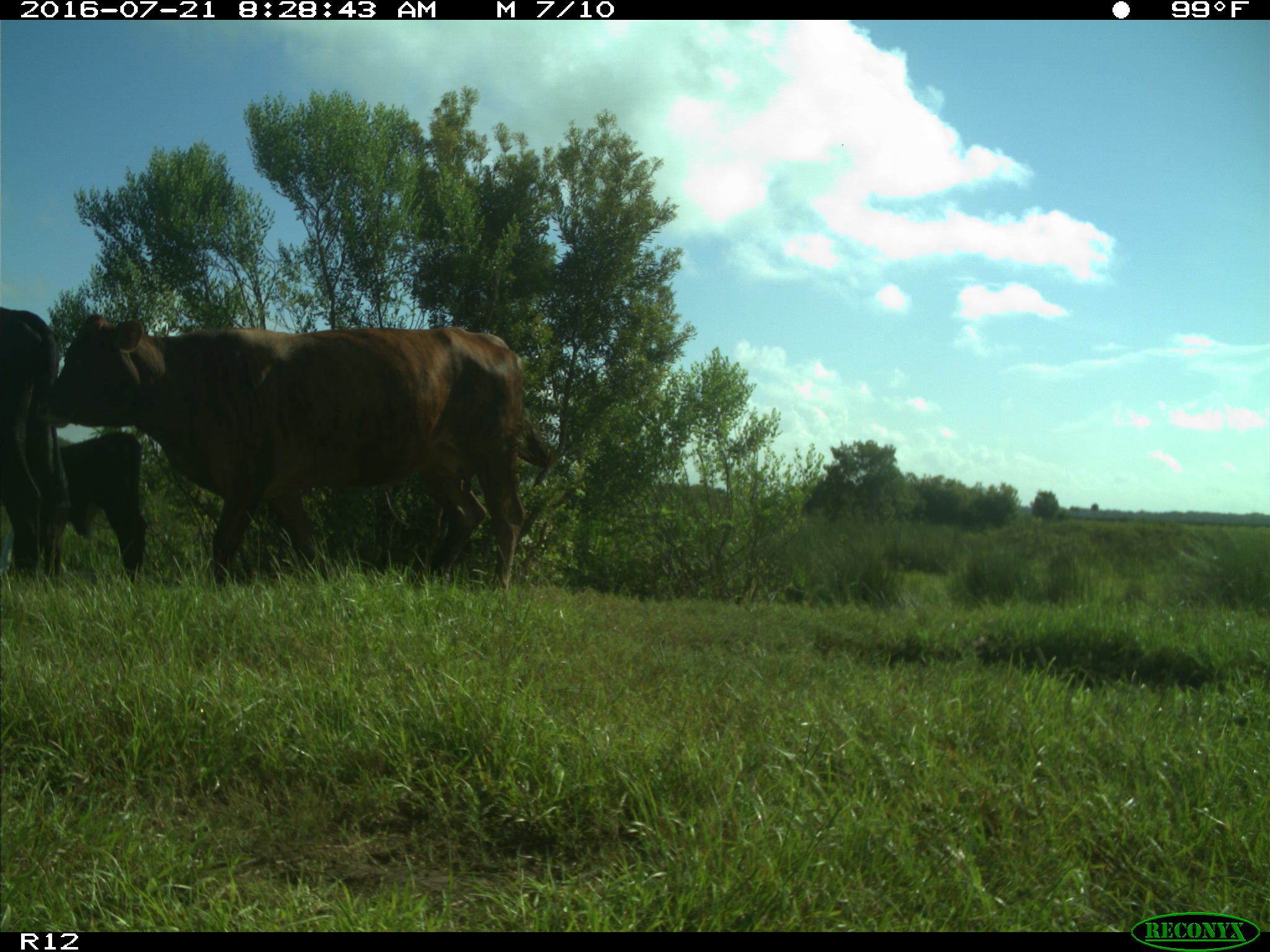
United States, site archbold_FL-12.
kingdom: Animalia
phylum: Chordata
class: Mammalia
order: Artiodactyla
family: Bovidae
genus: Bos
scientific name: Bos taurus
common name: domestic cow